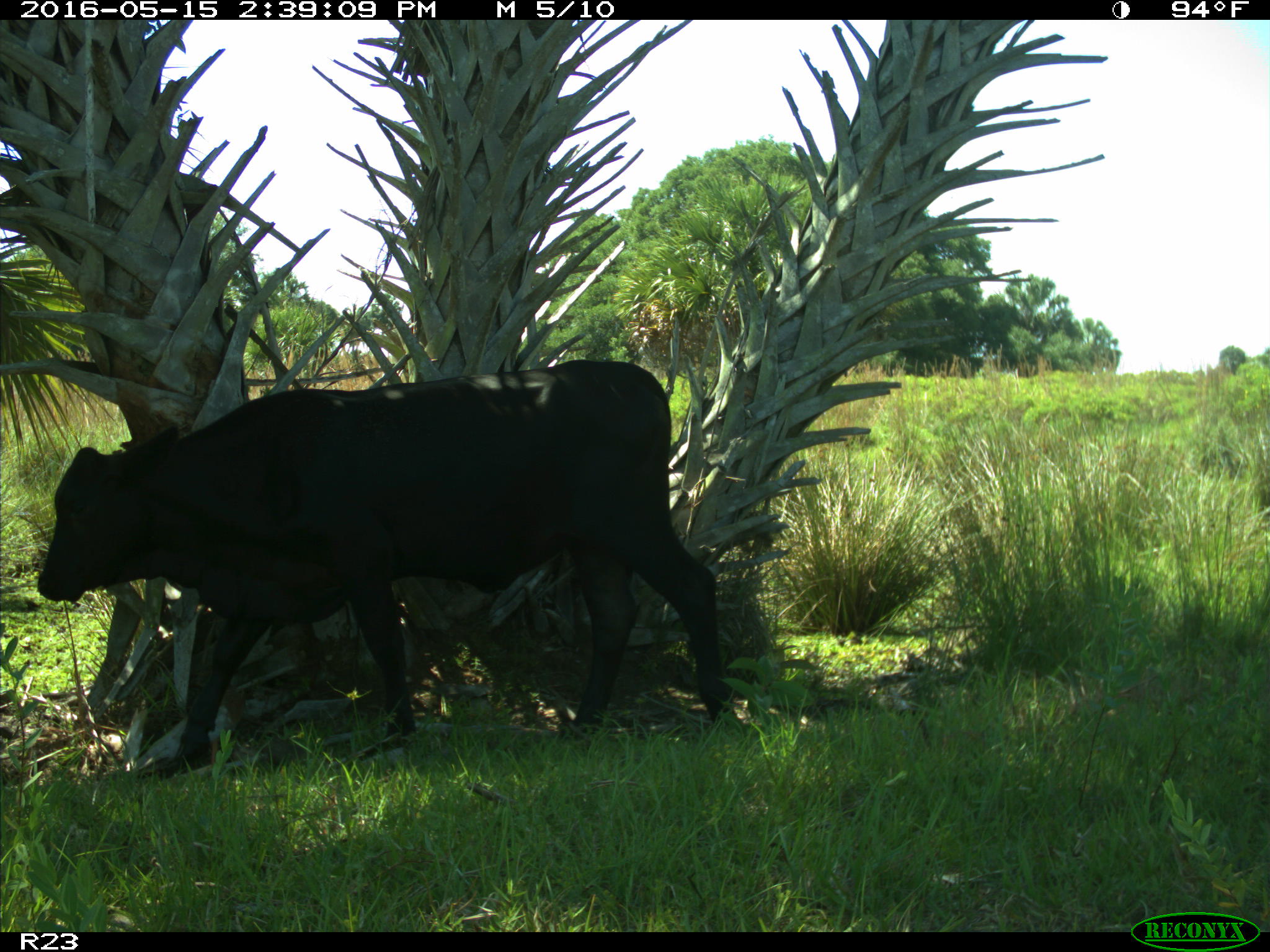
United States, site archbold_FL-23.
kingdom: Animalia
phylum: Chordata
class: Mammalia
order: Artiodactyla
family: Bovidae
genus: Bos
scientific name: Bos taurus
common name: domestic cow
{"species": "Bos taurus (domestic cow)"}